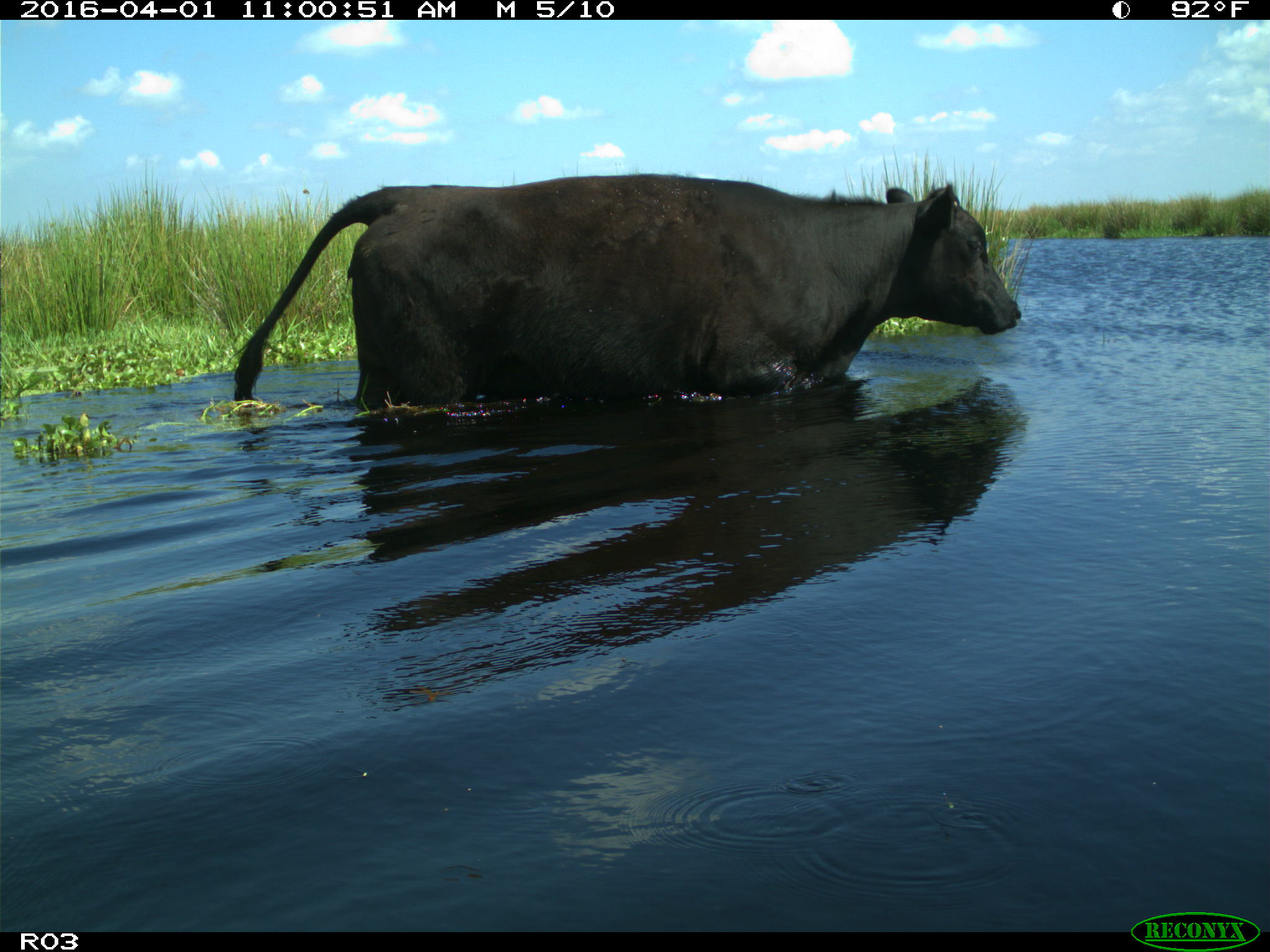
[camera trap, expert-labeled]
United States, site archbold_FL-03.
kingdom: Animalia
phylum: Chordata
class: Mammalia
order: Artiodactyla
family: Bovidae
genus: Bos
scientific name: Bos taurus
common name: domestic cow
Bos taurus (domestic cow).